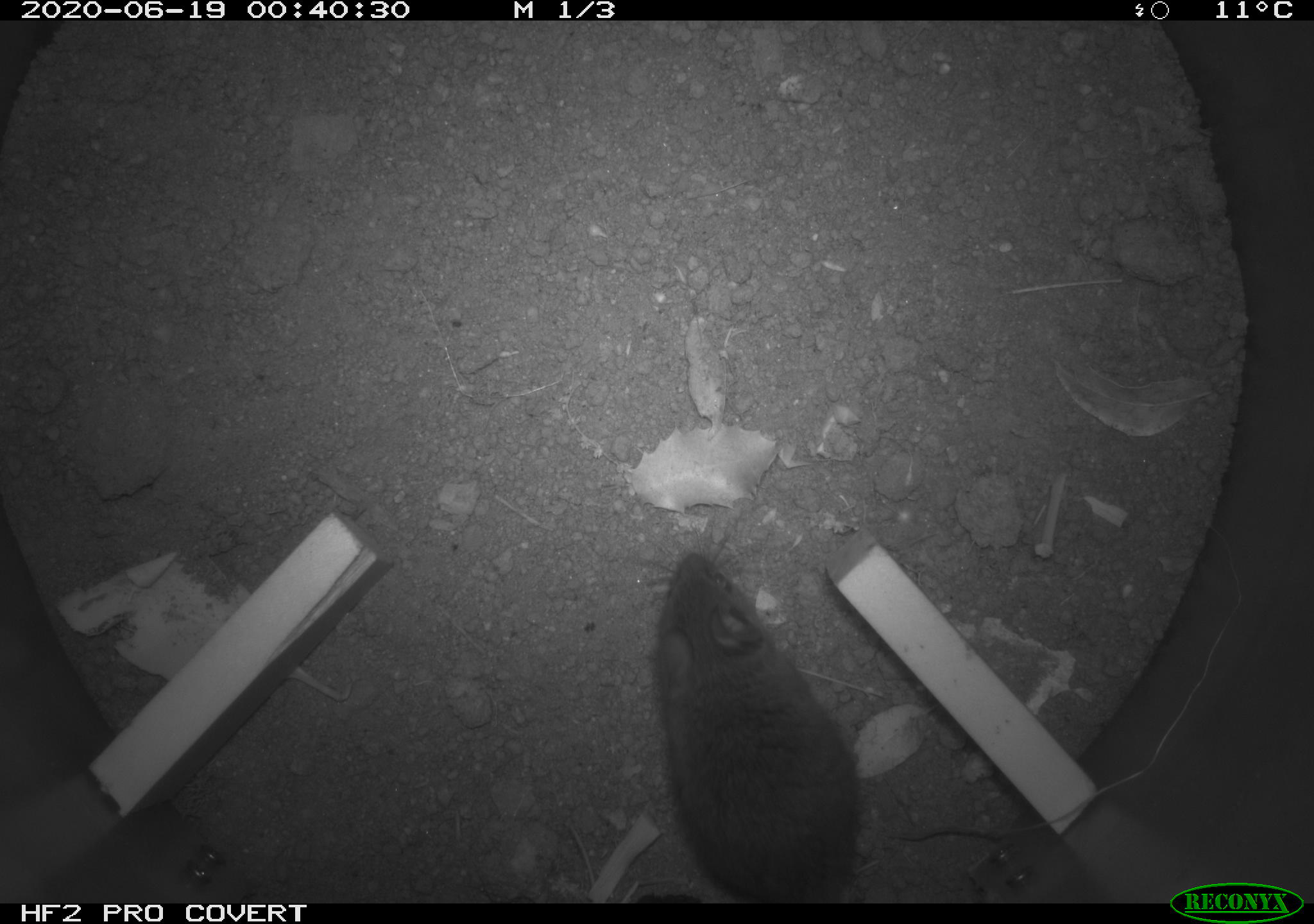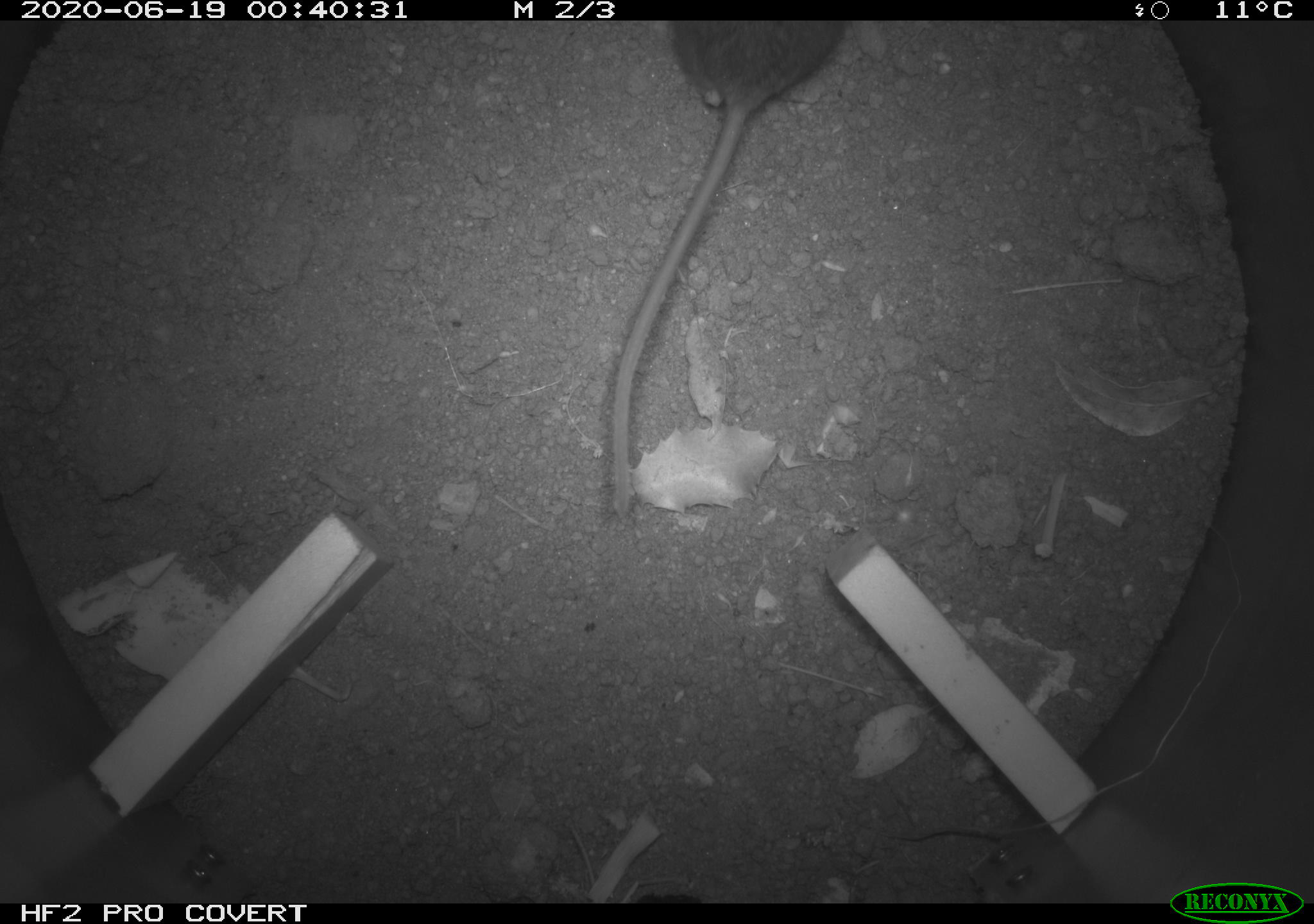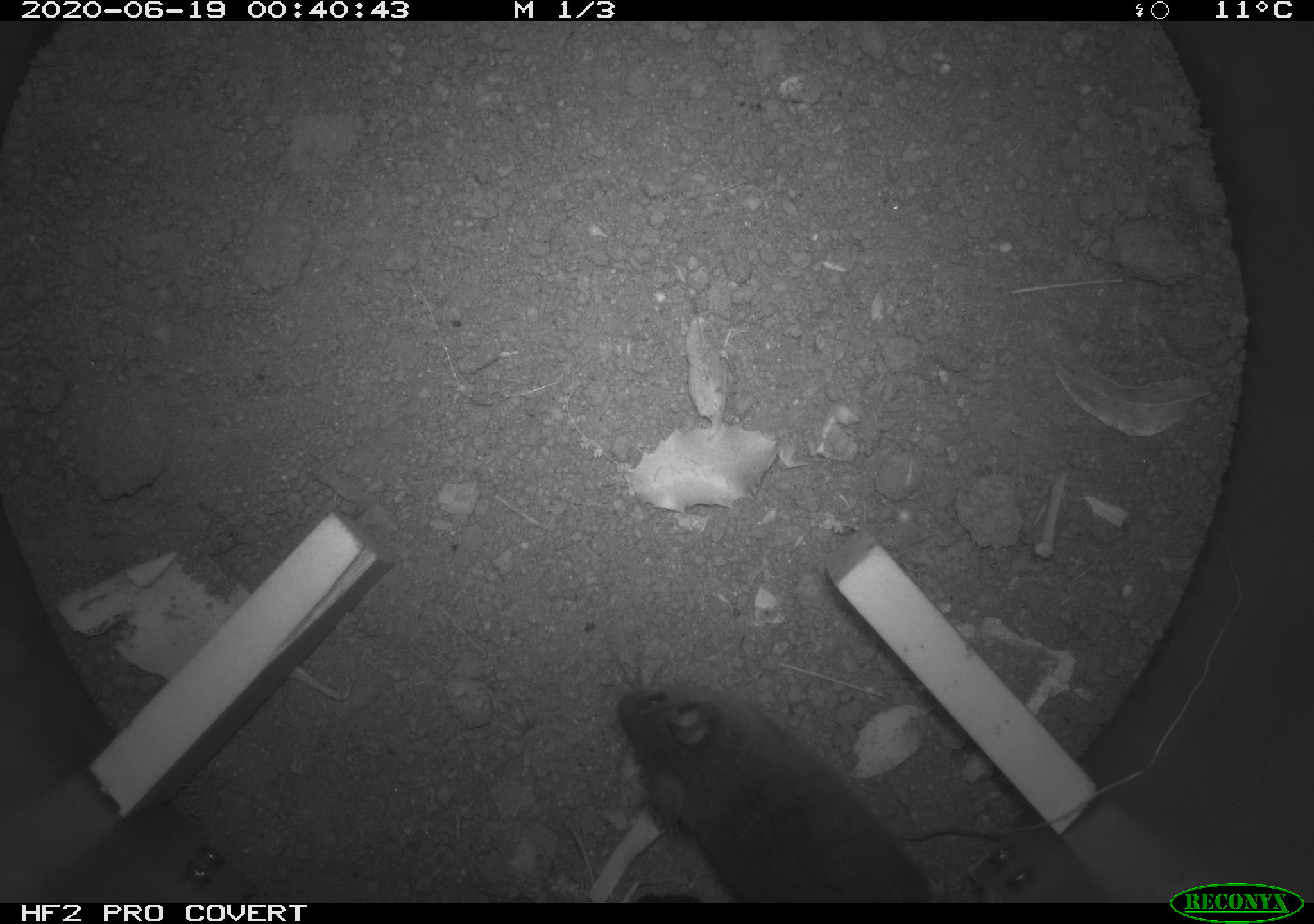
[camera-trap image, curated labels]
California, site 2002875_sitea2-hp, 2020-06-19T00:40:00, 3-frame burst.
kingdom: Animalia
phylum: Chordata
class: Mammalia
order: Rodentia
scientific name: Rodentia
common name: mouse species